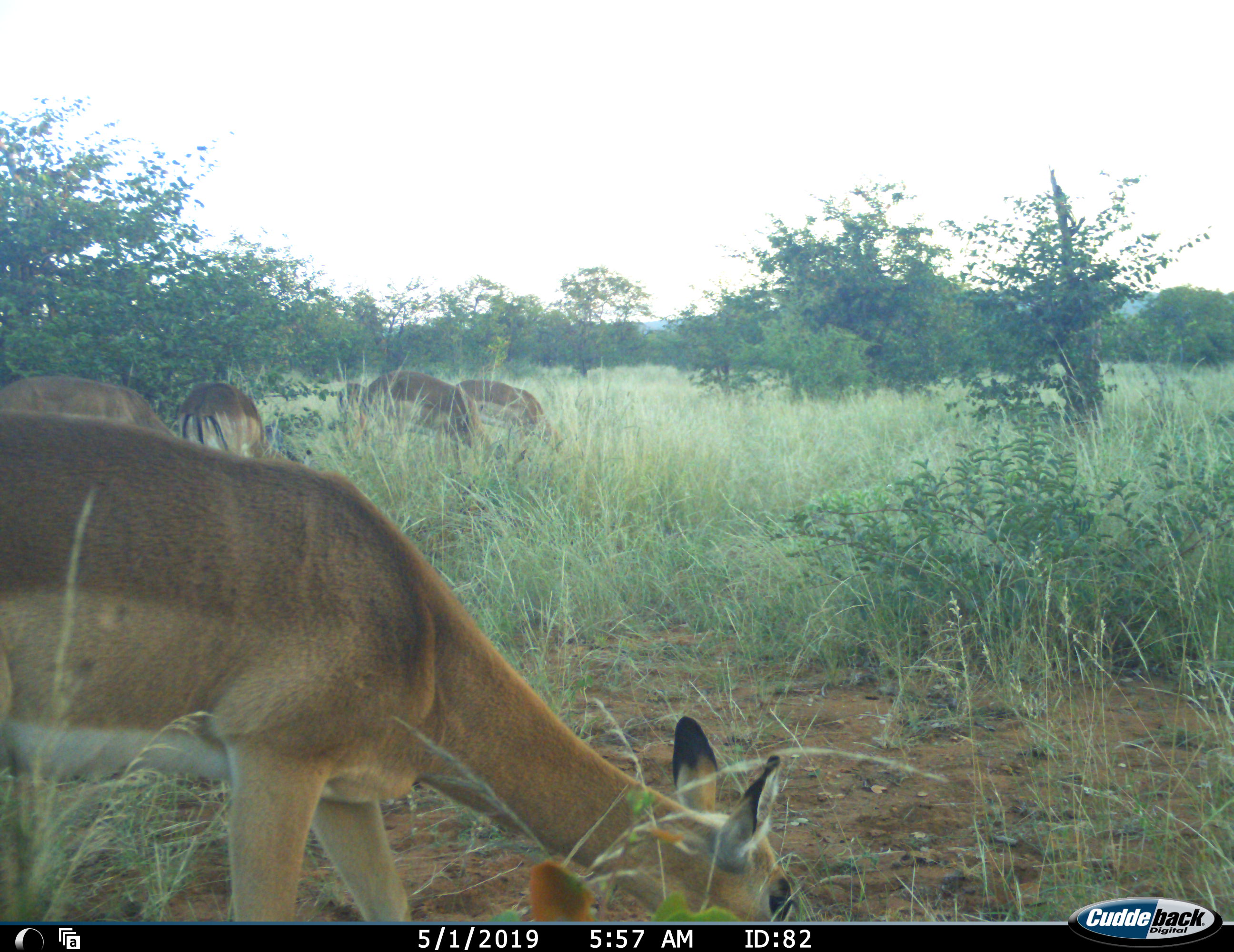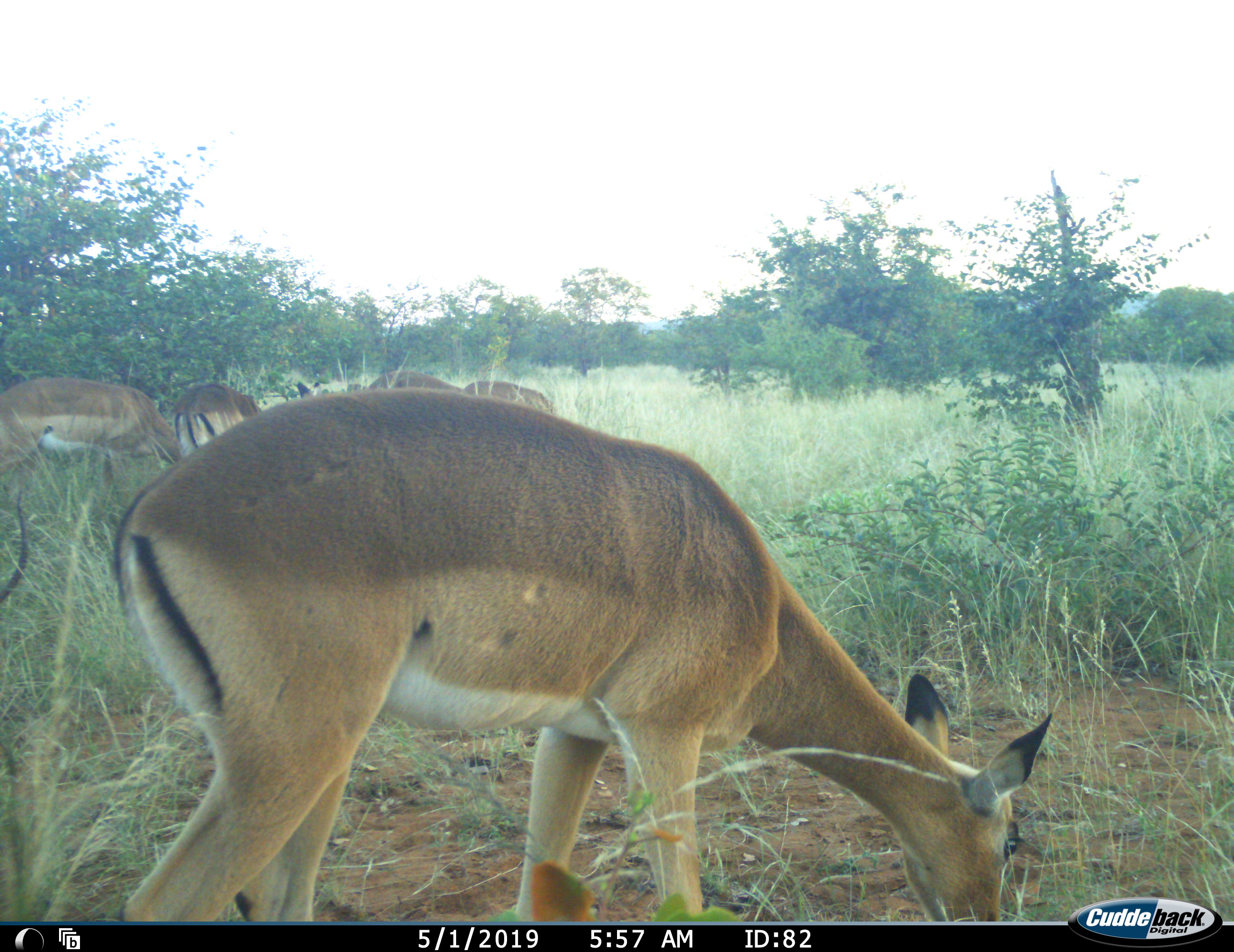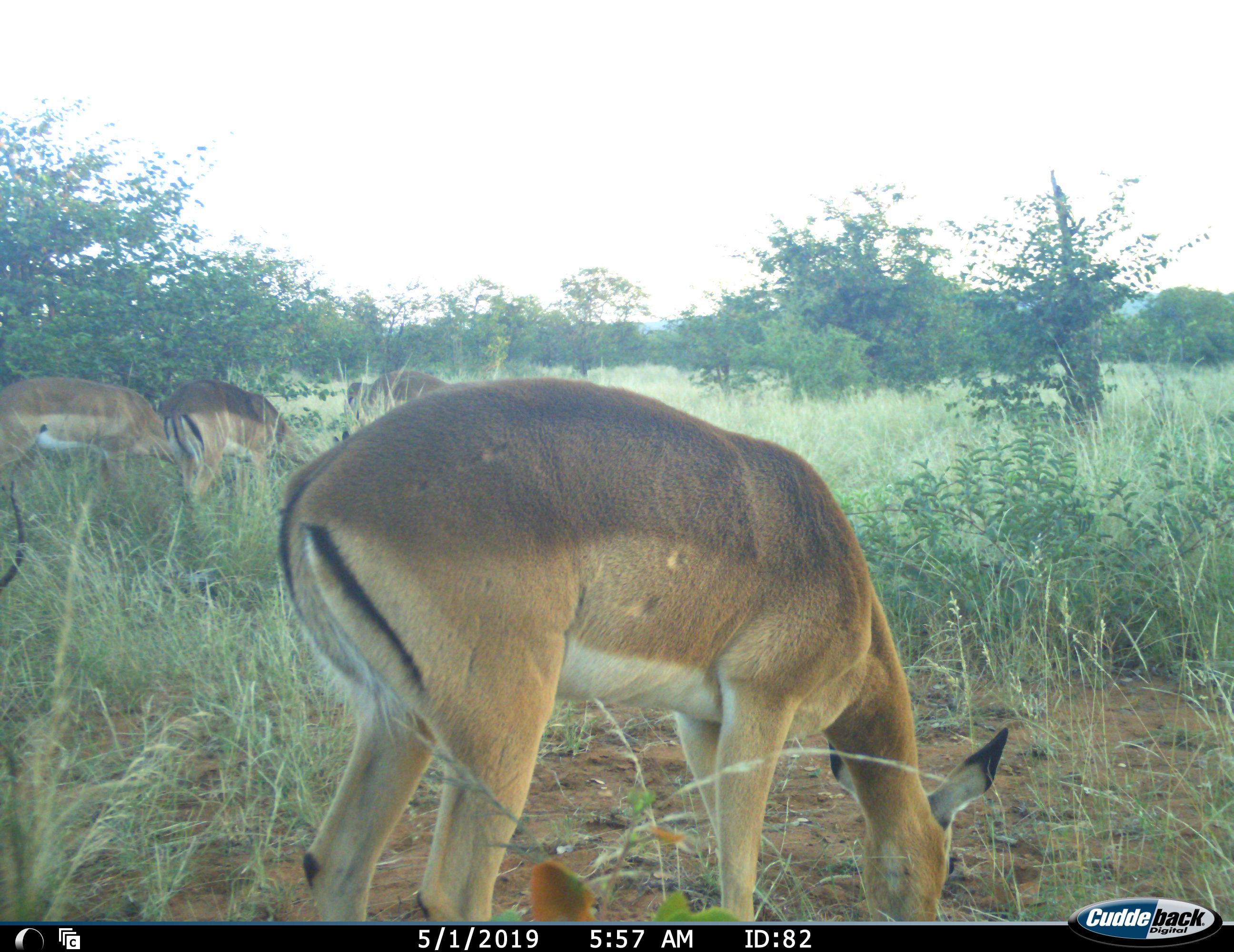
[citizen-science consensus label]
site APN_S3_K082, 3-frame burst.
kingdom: Animalia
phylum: Chordata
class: Mammalia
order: Artiodactyla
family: Bovidae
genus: Aepyceros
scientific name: Aepyceros melampus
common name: impala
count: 5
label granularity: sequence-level